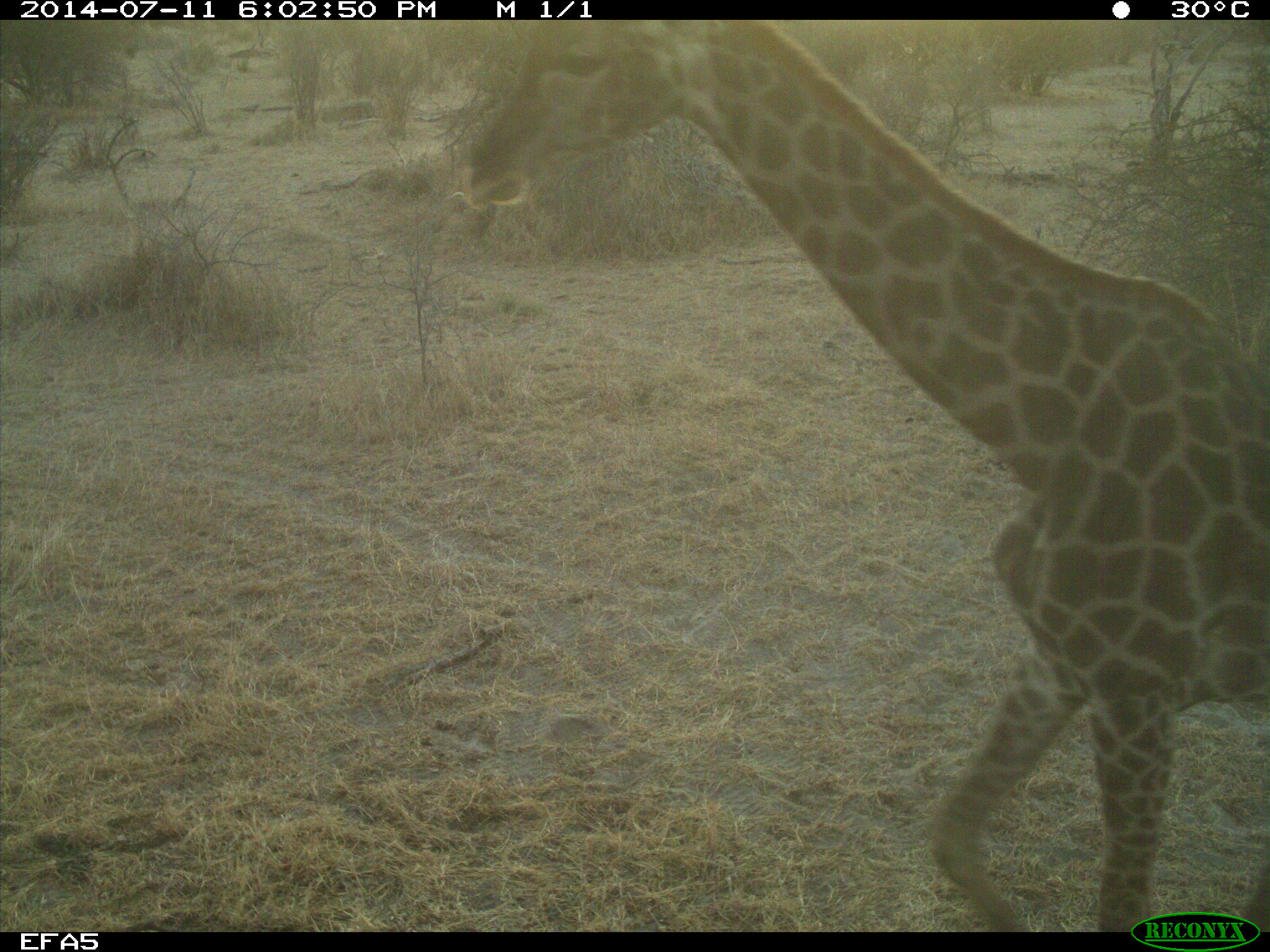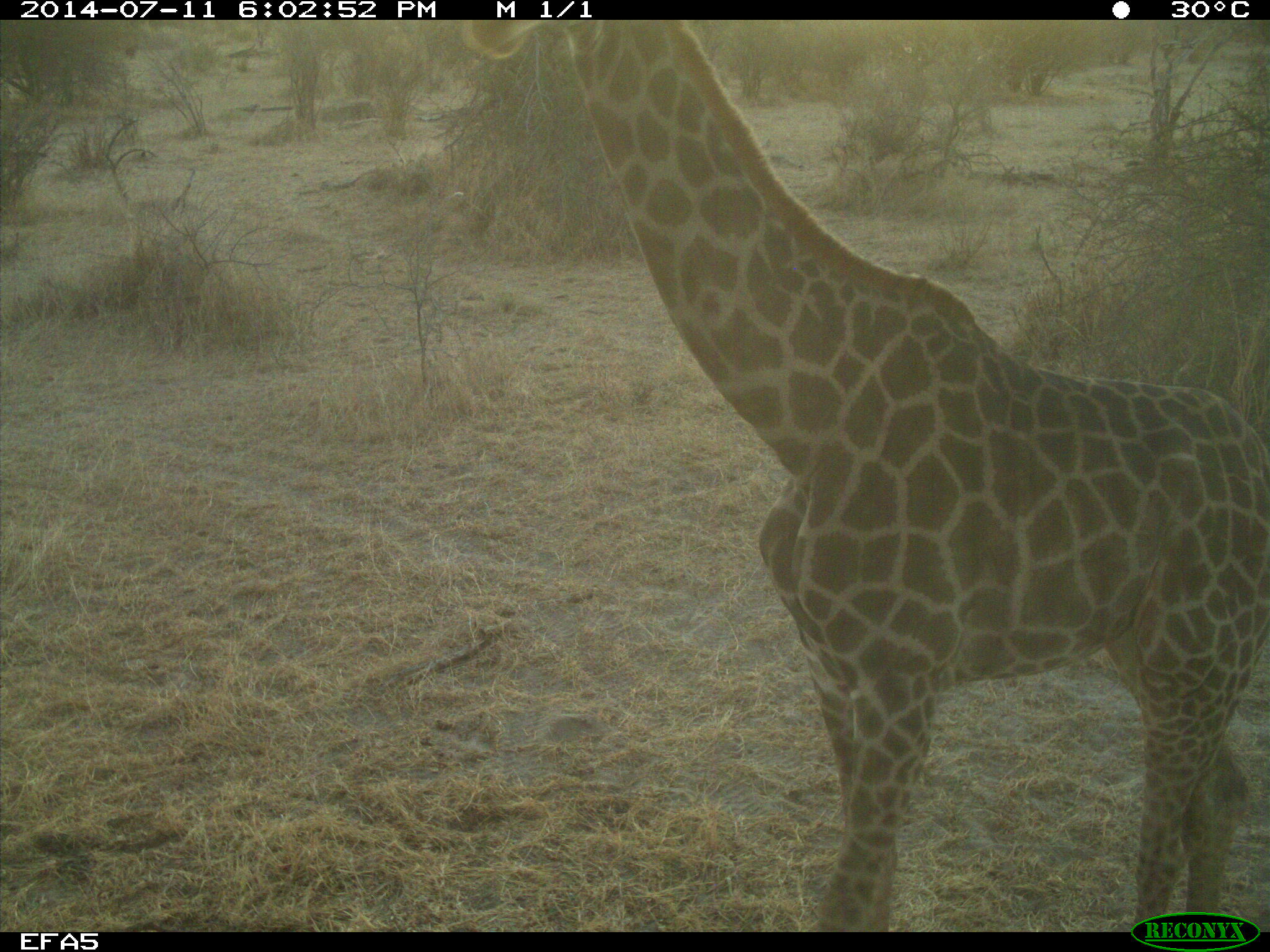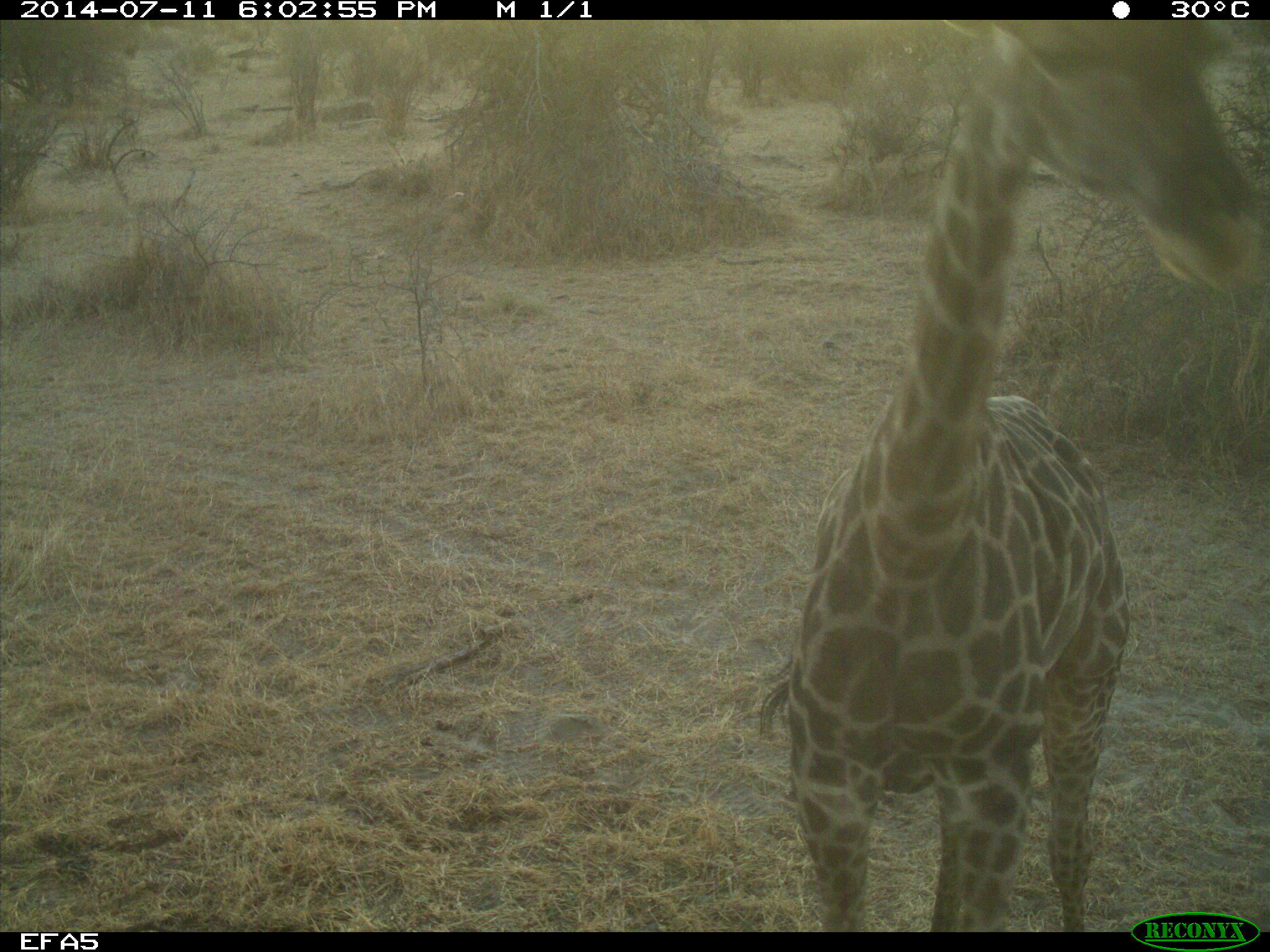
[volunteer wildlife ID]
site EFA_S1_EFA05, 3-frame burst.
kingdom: Animalia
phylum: Chordata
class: Mammalia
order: Artiodactyla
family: Giraffidae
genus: Giraffa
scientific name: Giraffa camelopardalis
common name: giraffe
Giraffe (Giraffa camelopardalis), count 1. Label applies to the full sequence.